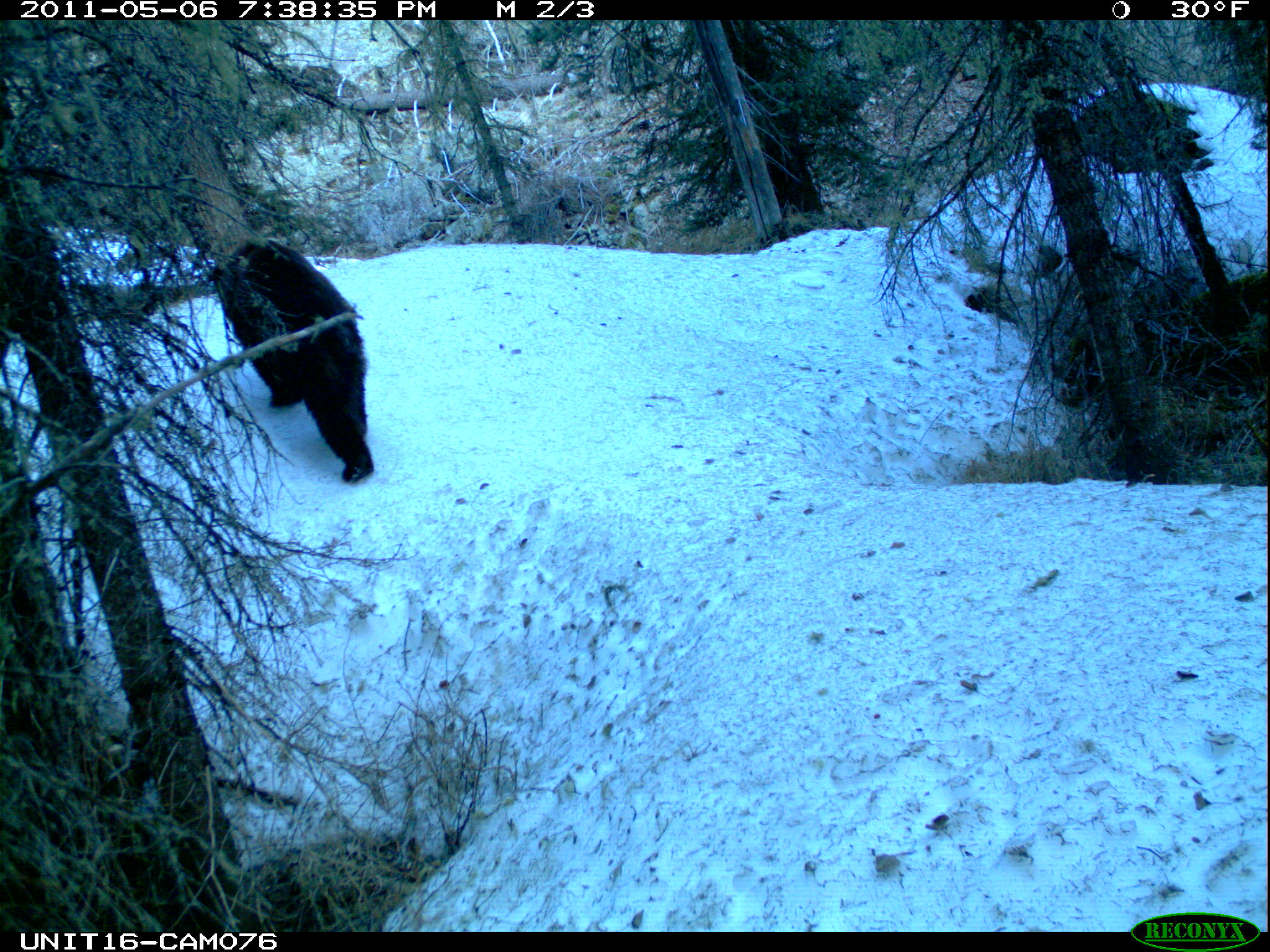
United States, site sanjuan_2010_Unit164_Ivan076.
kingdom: Animalia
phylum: Chordata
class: Mammalia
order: Carnivora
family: Ursidae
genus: Ursus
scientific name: Ursus americanus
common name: american black bear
Ursus americanus (american black bear).